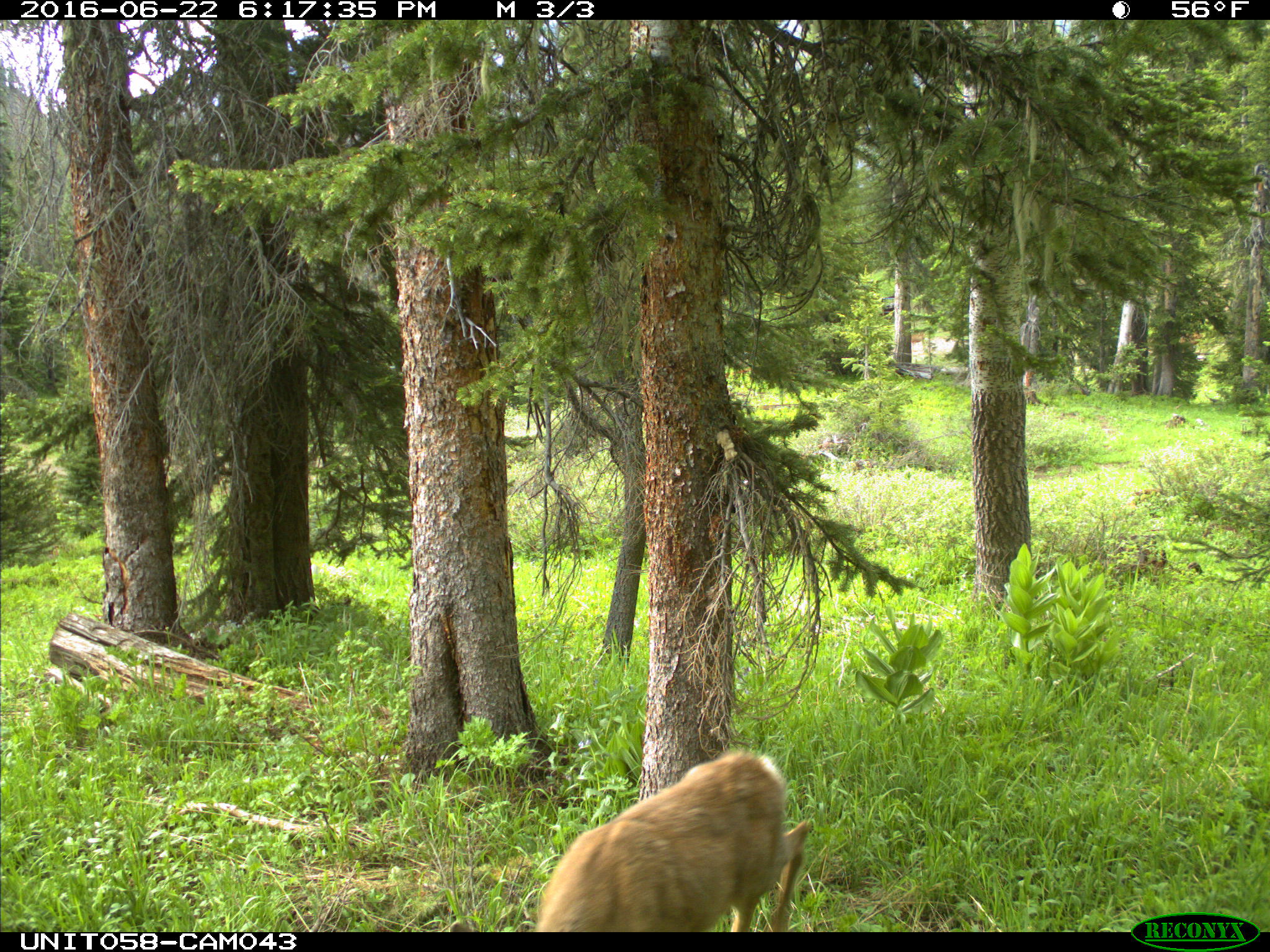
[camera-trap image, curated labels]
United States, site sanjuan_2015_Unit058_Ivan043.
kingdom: Animalia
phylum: Chordata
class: Mammalia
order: Artiodactyla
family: Cervidae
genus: Odocoileus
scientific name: Odocoileus hemionus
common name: mule deer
Odocoileus hemionus (mule deer).